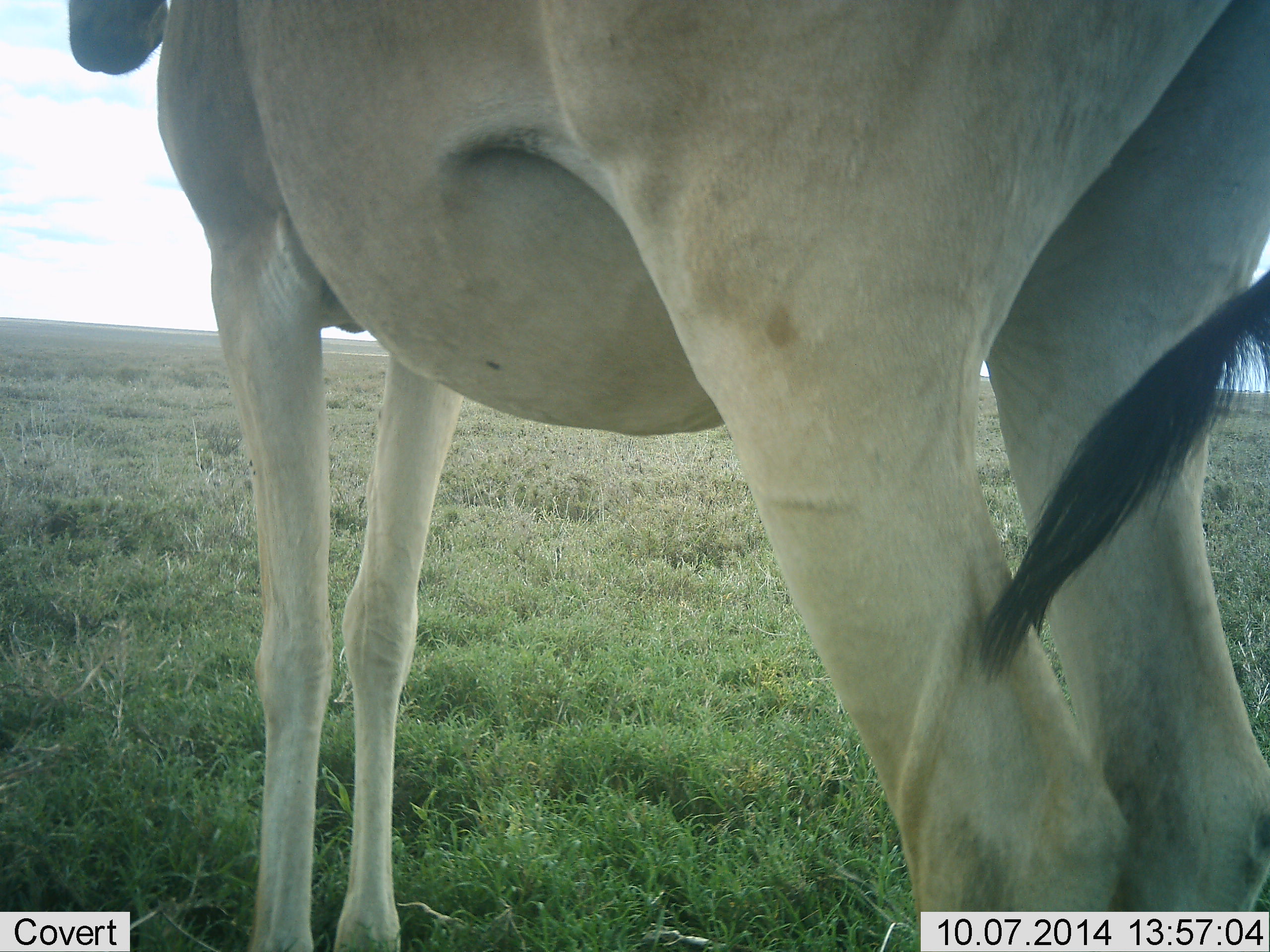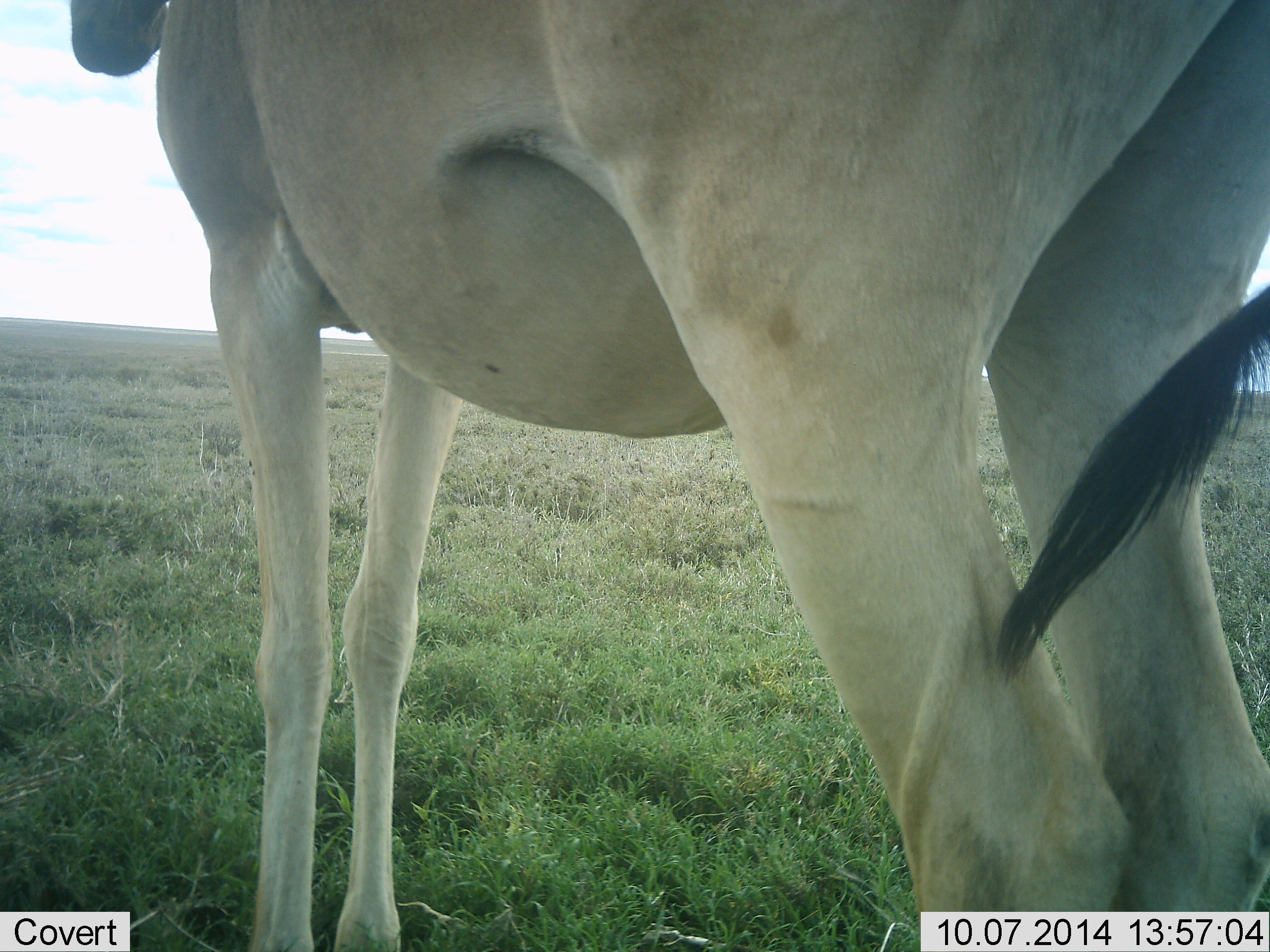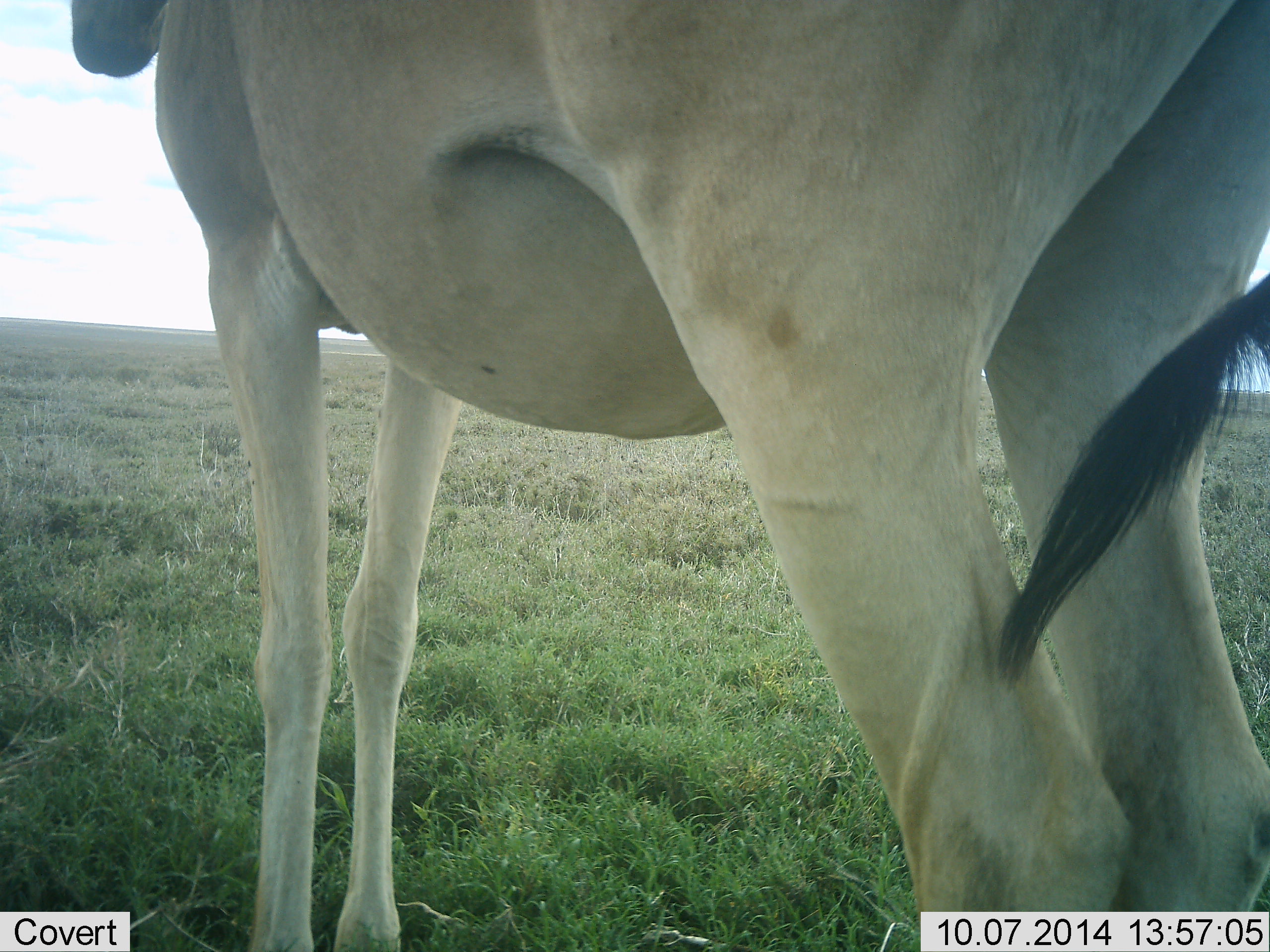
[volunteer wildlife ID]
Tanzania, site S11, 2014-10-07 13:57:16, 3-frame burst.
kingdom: Animalia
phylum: Chordata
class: Mammalia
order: Artiodactyla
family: Bovidae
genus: Alcelaphus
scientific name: Alcelaphus buselaphus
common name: hartebeest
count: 1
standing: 100%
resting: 0%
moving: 0%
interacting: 0%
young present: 0%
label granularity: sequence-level